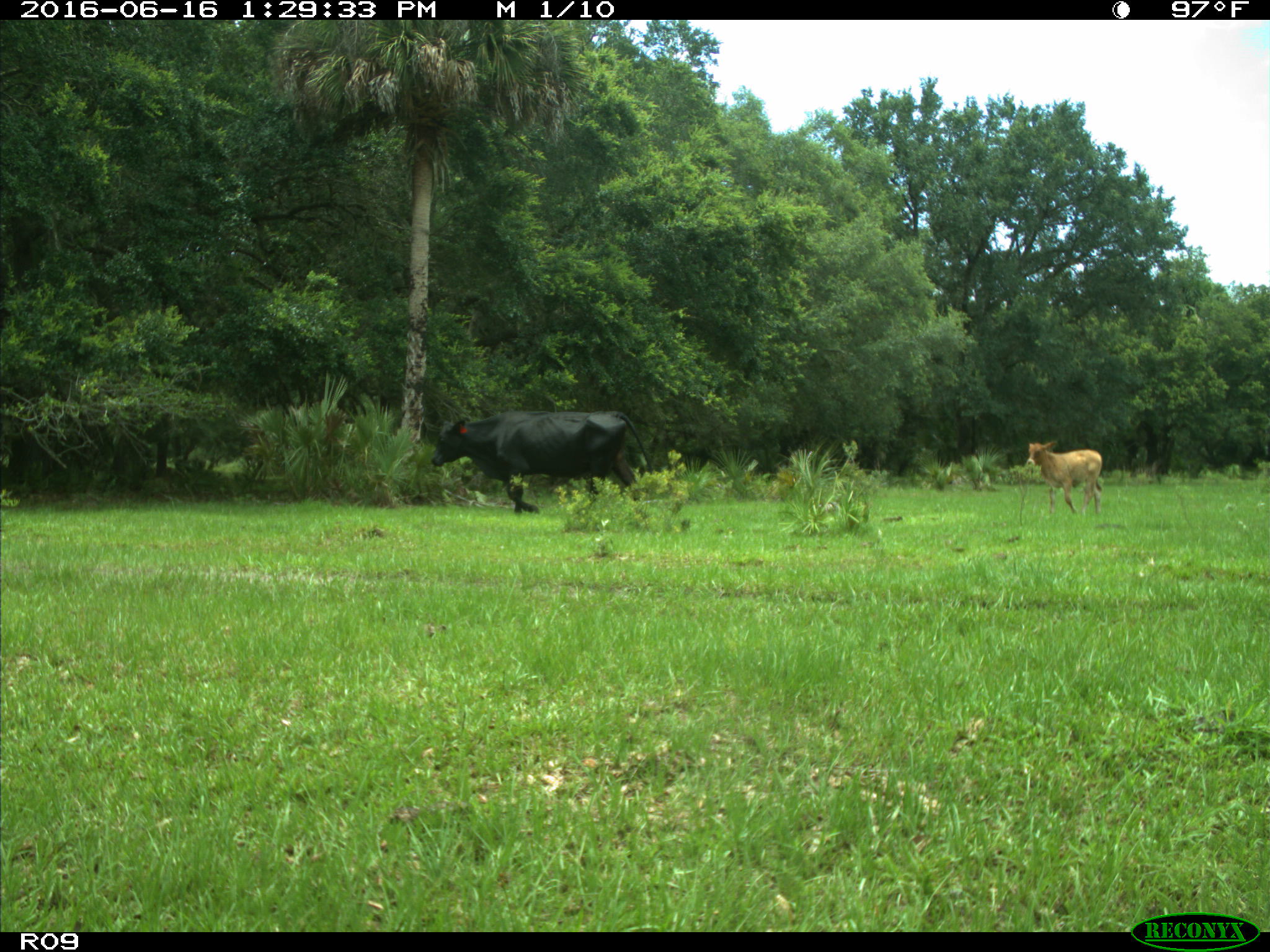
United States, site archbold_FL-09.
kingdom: Animalia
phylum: Chordata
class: Mammalia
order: Artiodactyla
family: Bovidae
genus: Bos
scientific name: Bos taurus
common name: domestic cow